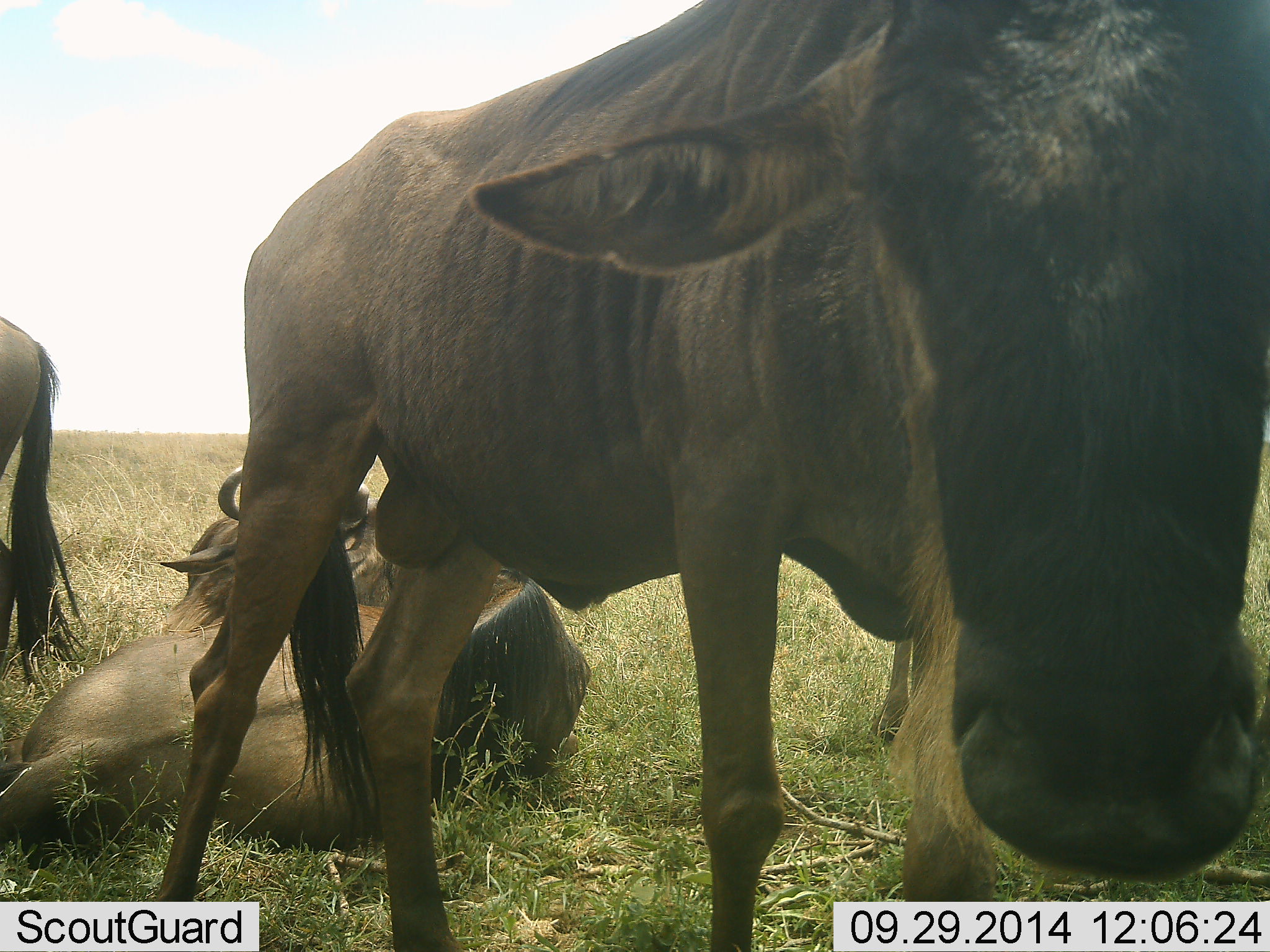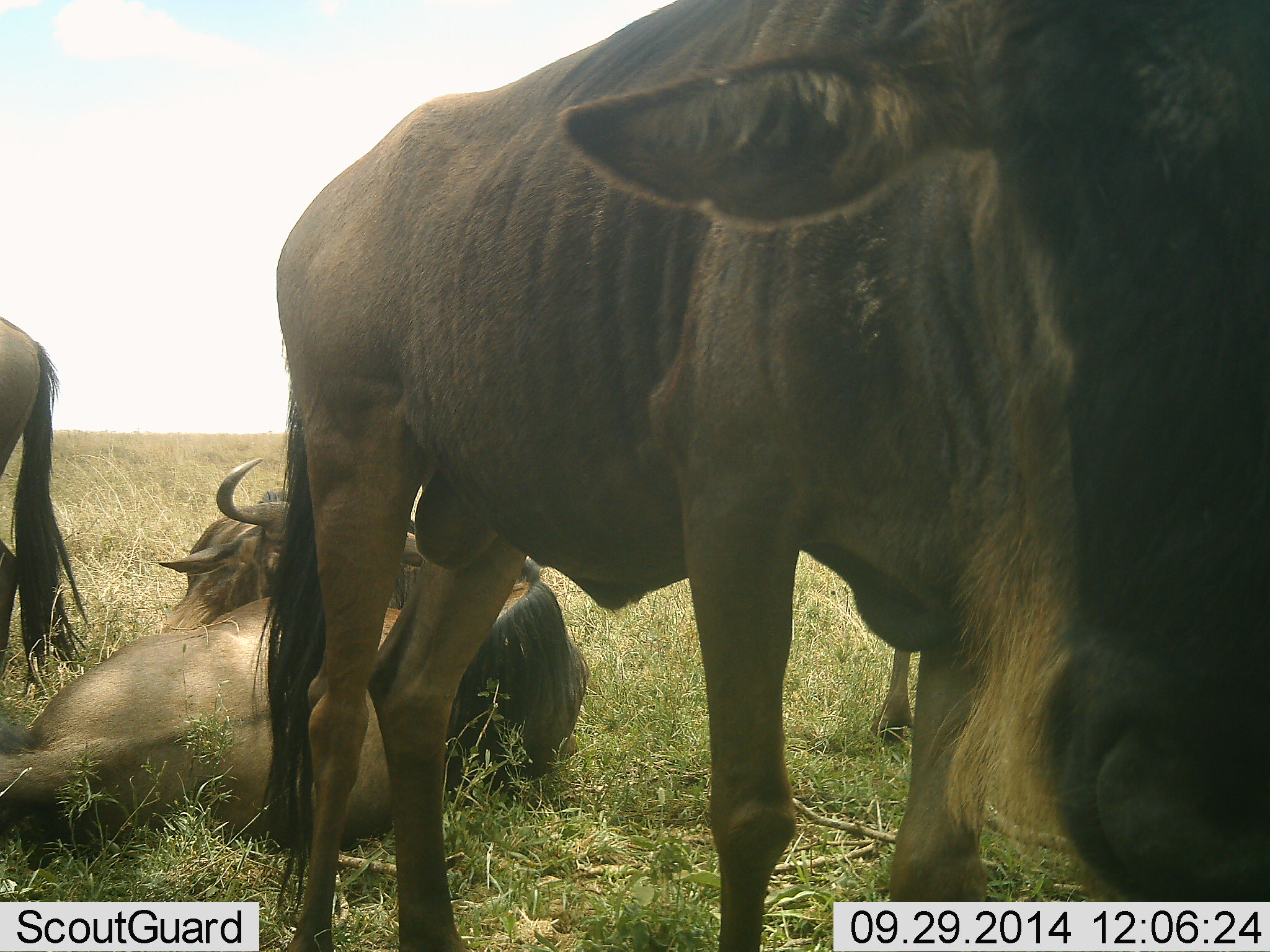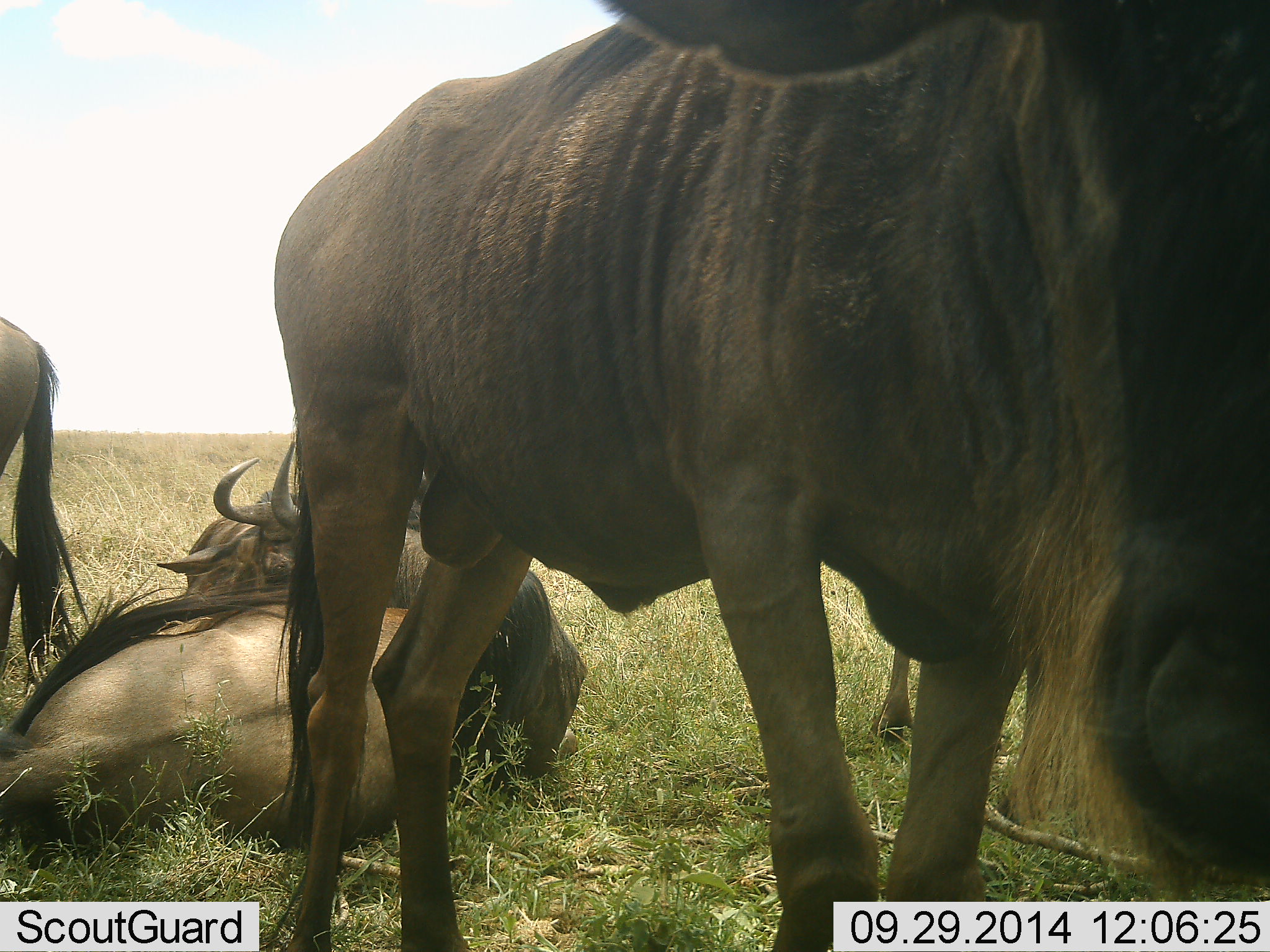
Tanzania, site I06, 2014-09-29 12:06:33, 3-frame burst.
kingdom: Animalia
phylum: Chordata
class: Mammalia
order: Artiodactyla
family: Bovidae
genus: Connochaetes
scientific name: Connochaetes taurinus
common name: blue wildebeest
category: wildebeest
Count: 4.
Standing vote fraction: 70%.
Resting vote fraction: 100%.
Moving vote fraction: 0%.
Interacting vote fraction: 0%.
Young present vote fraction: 0%.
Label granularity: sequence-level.